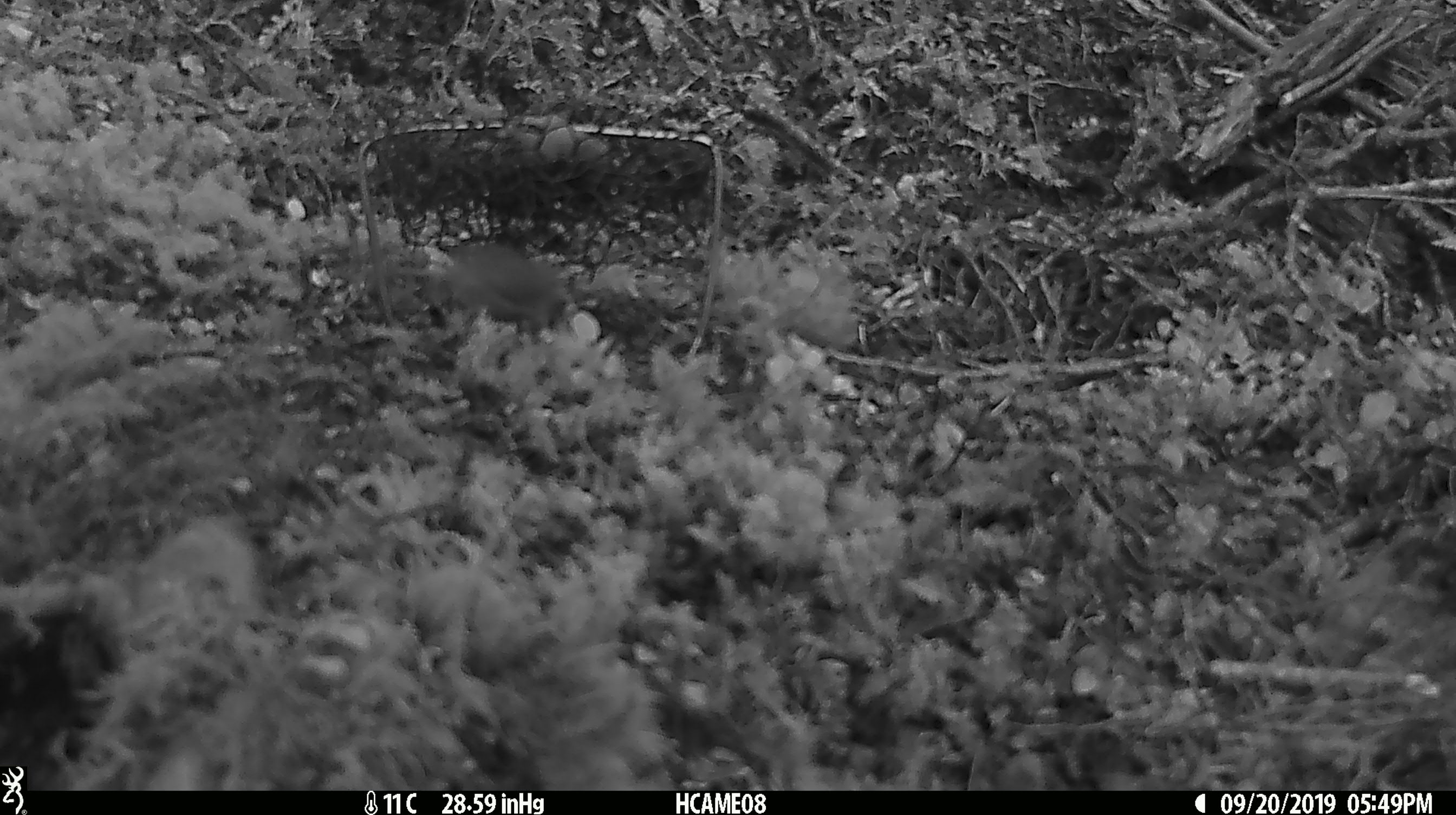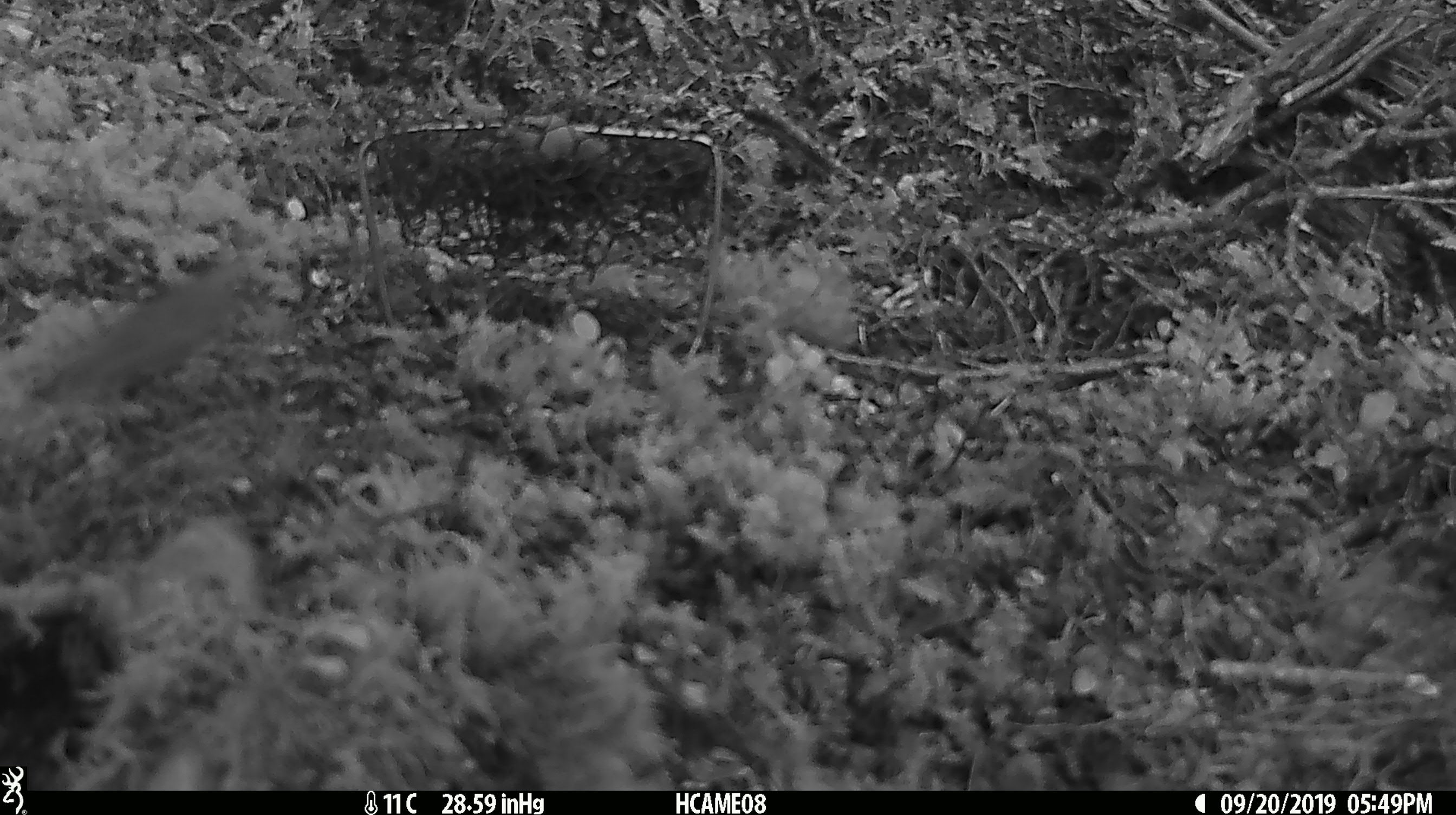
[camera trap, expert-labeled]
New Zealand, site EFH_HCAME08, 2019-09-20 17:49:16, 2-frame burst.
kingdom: Animalia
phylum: Chordata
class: Mammalia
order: Rodentia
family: Muridae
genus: Mus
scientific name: Mus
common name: mouse